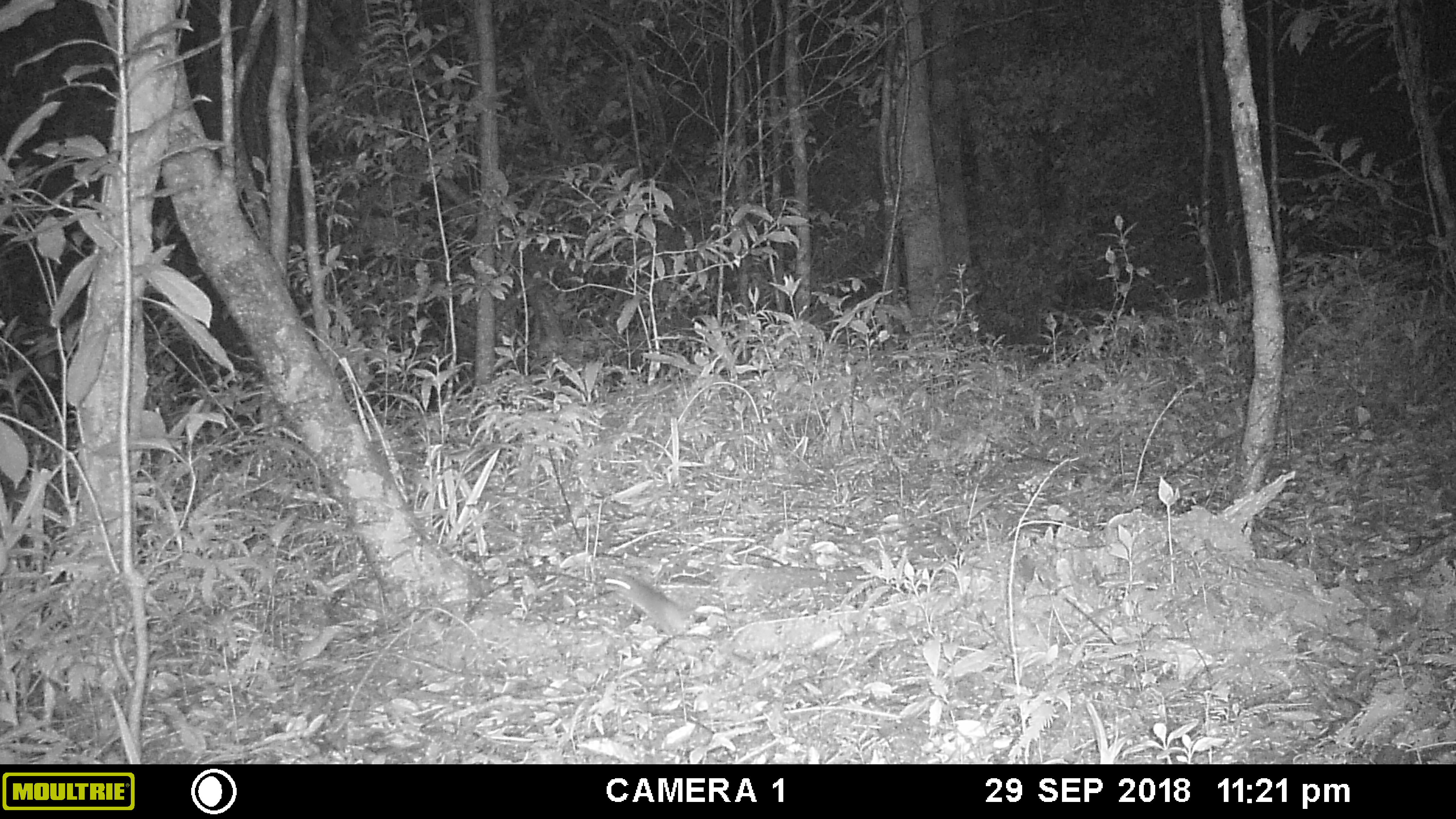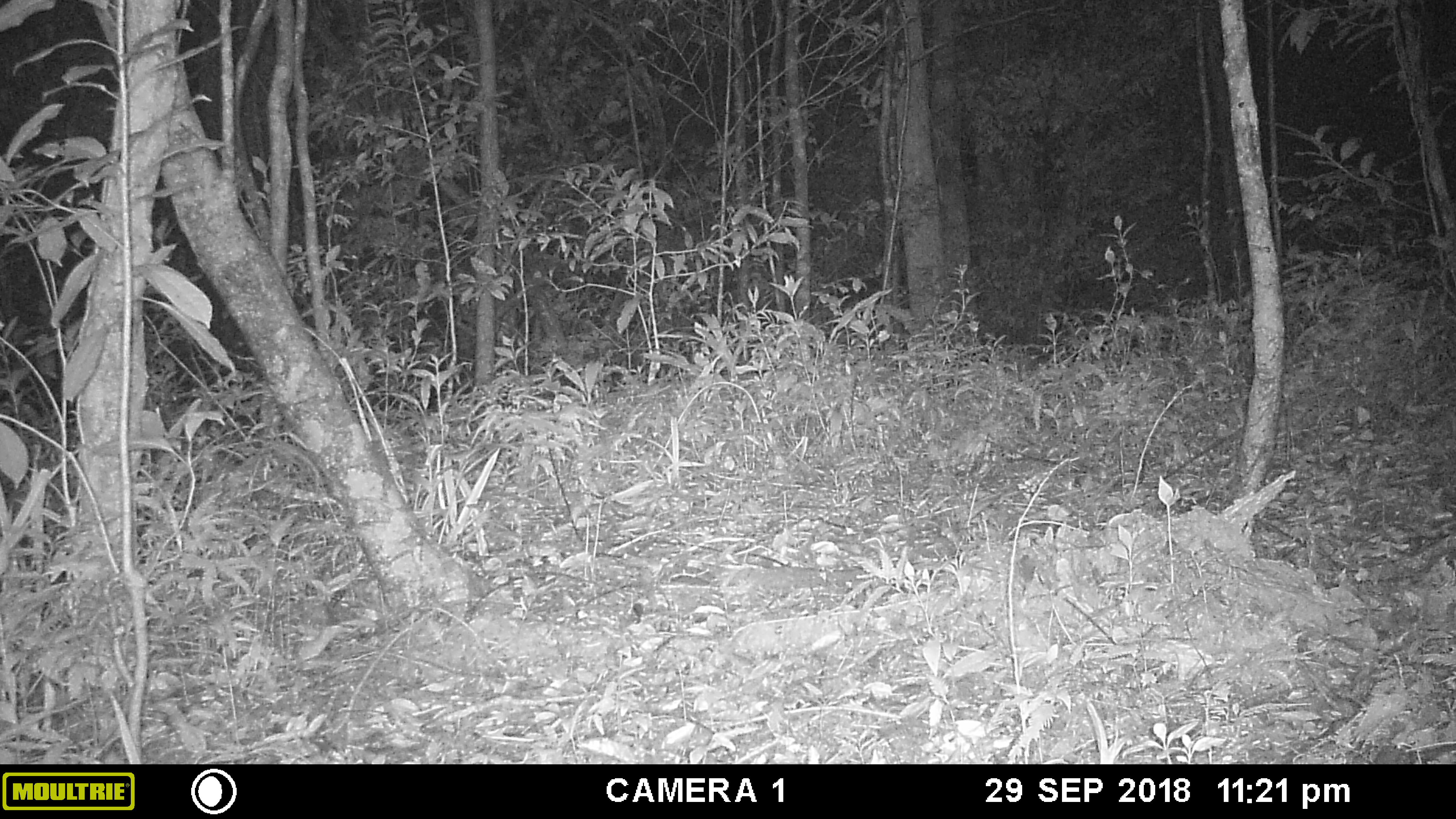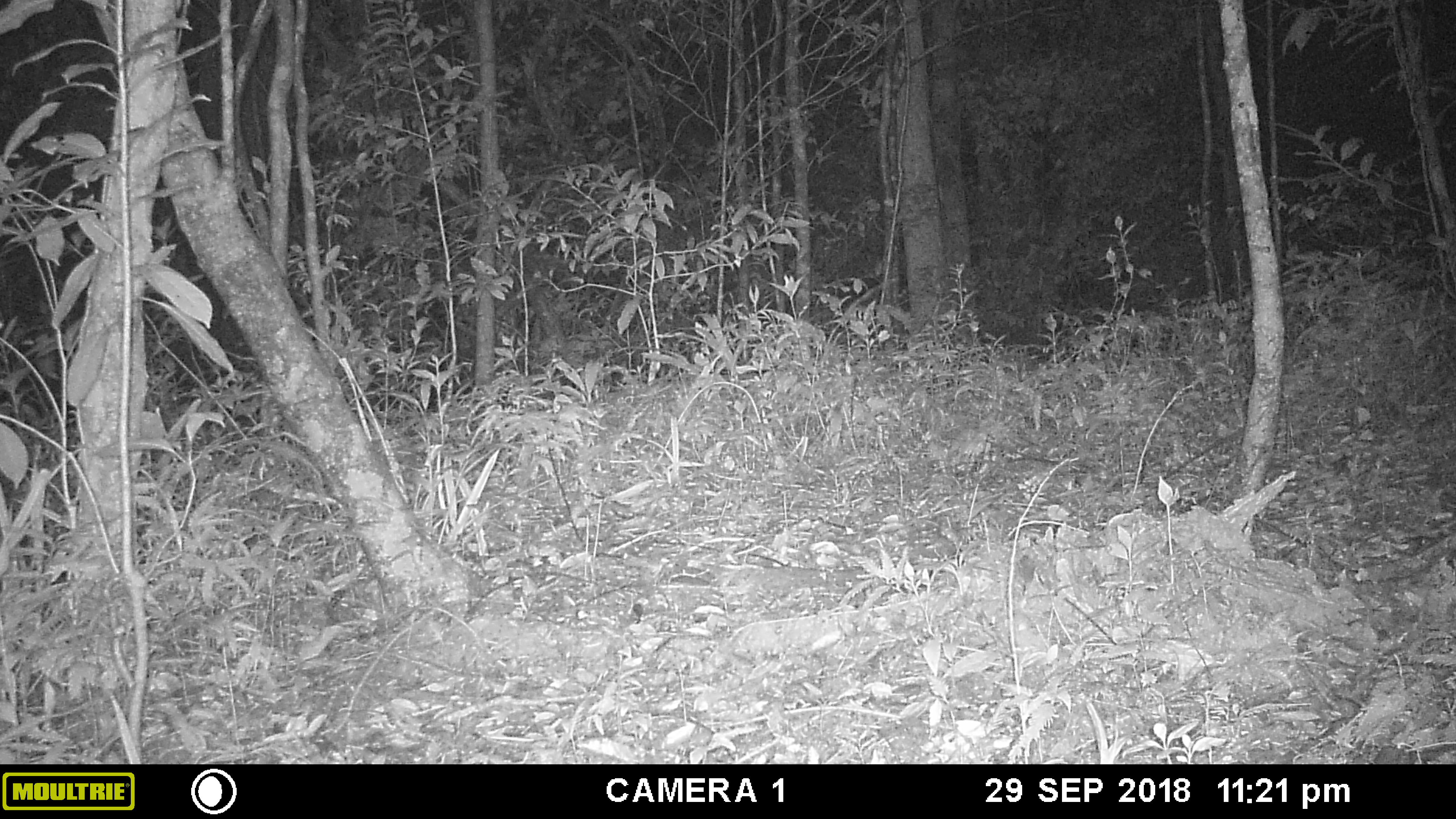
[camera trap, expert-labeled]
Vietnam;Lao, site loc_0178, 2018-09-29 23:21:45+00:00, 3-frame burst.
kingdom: Animalia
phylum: Chordata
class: Mammalia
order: Rodentia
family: Muridae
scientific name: Muridae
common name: old-world mice and rats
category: unidentified murid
Unidentified murid (old-world mice and rats) (Muridae). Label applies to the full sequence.